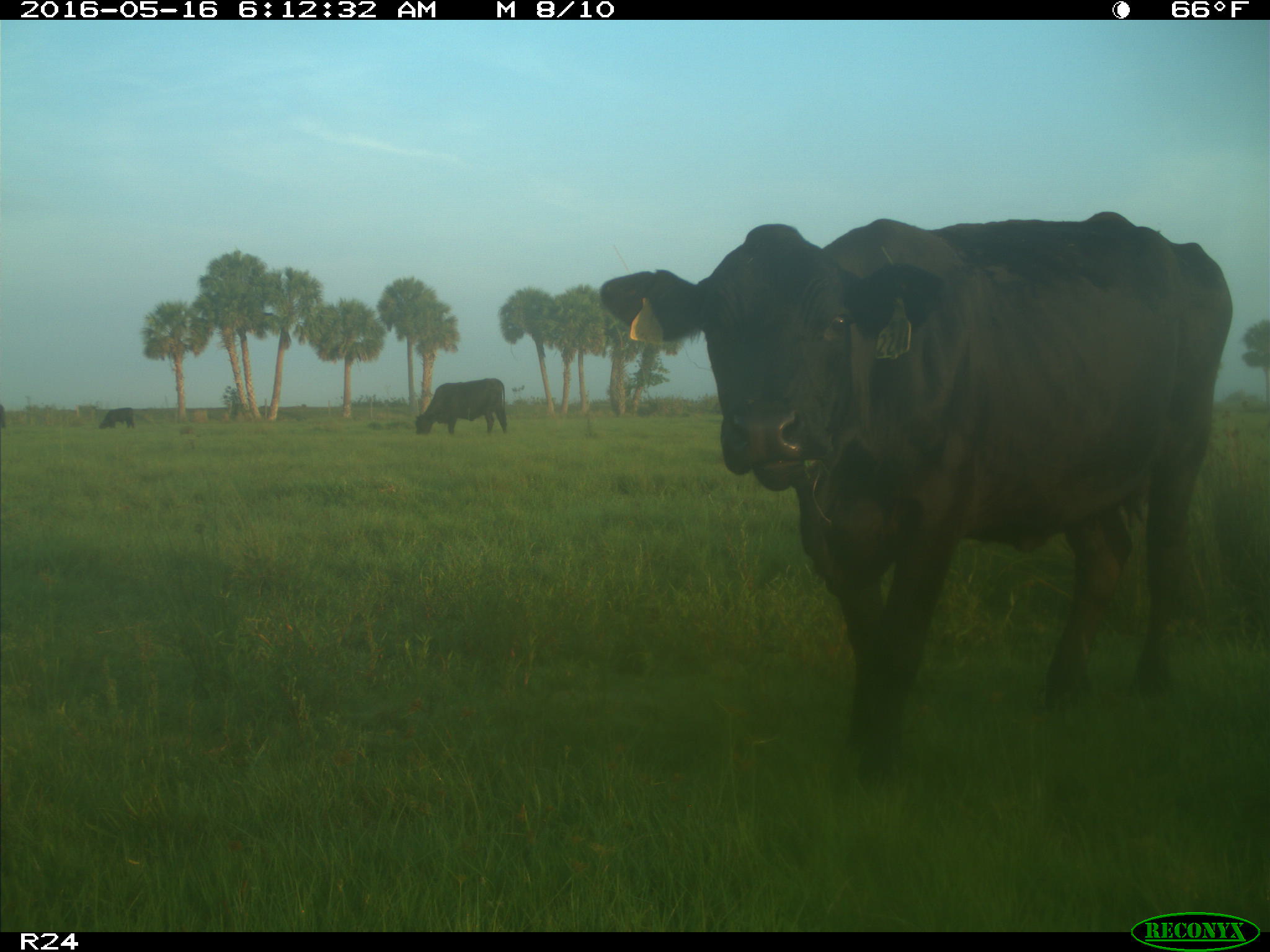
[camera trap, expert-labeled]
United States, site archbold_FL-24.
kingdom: Animalia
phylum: Chordata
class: Mammalia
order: Artiodactyla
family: Bovidae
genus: Bos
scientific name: Bos taurus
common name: domestic cow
Bos taurus (domestic cow).